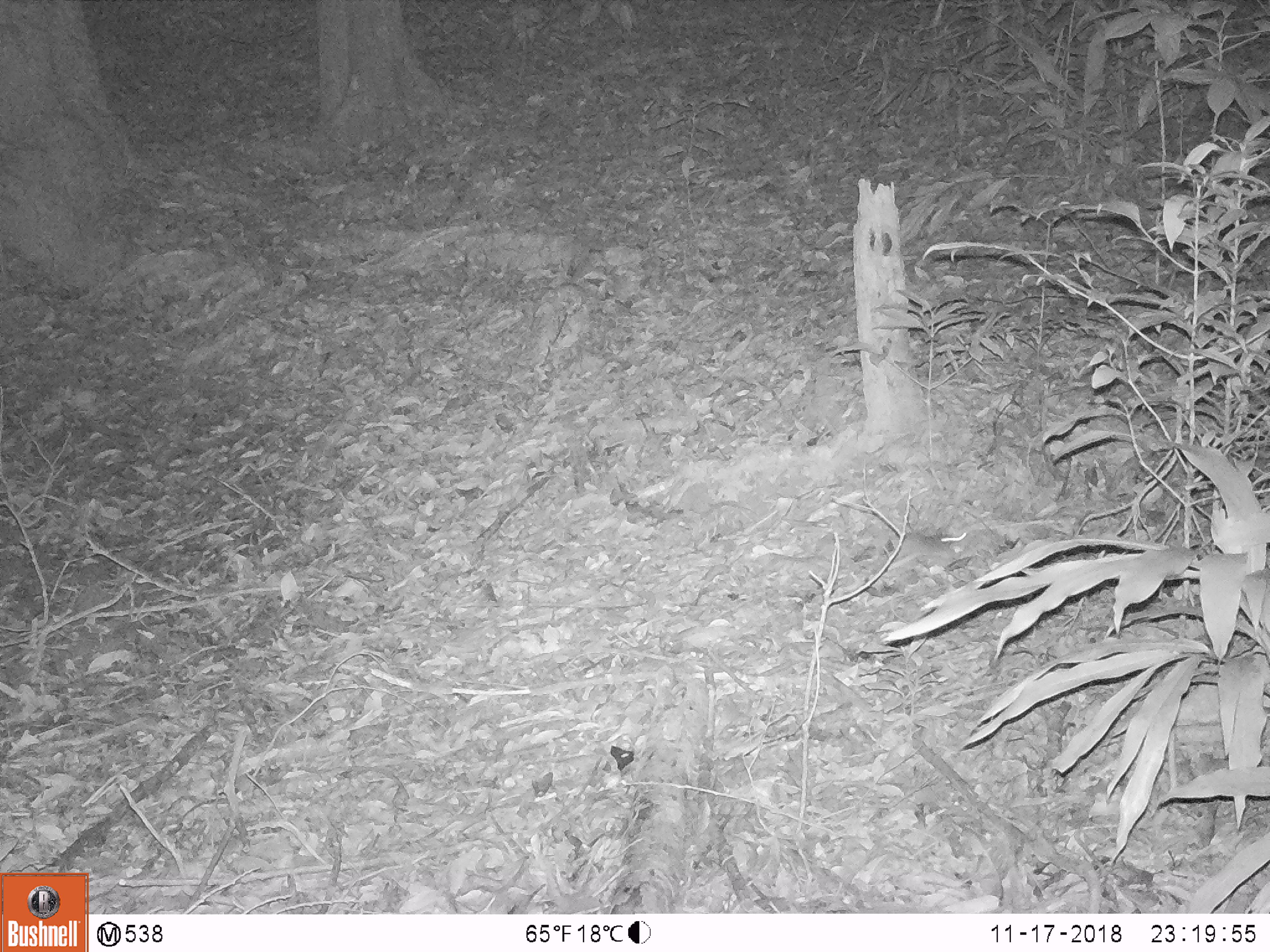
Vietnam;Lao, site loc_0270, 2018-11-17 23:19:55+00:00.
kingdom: Animalia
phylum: Chordata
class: Mammalia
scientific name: Mammalia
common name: mammal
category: unidentified small mammal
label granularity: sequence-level